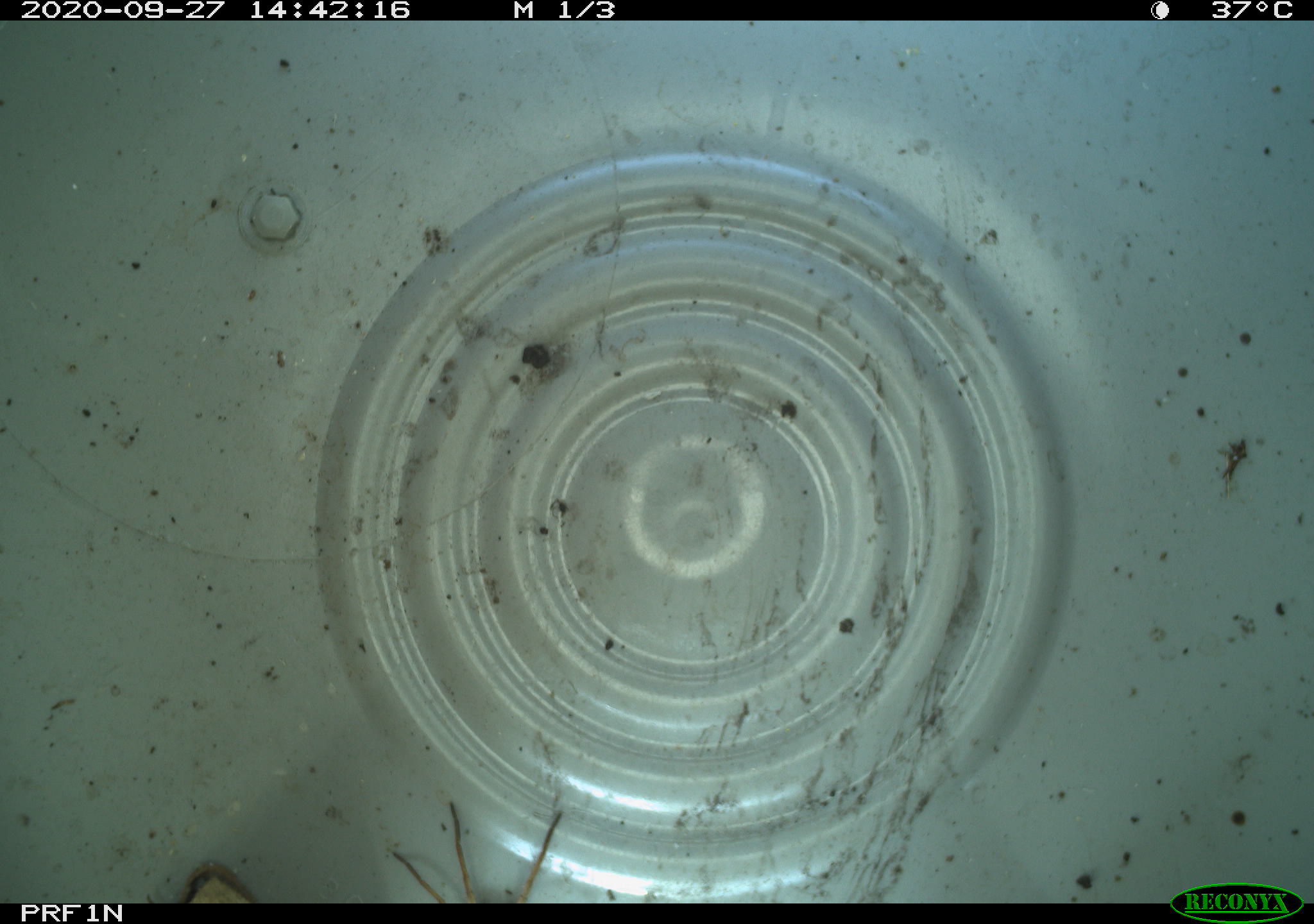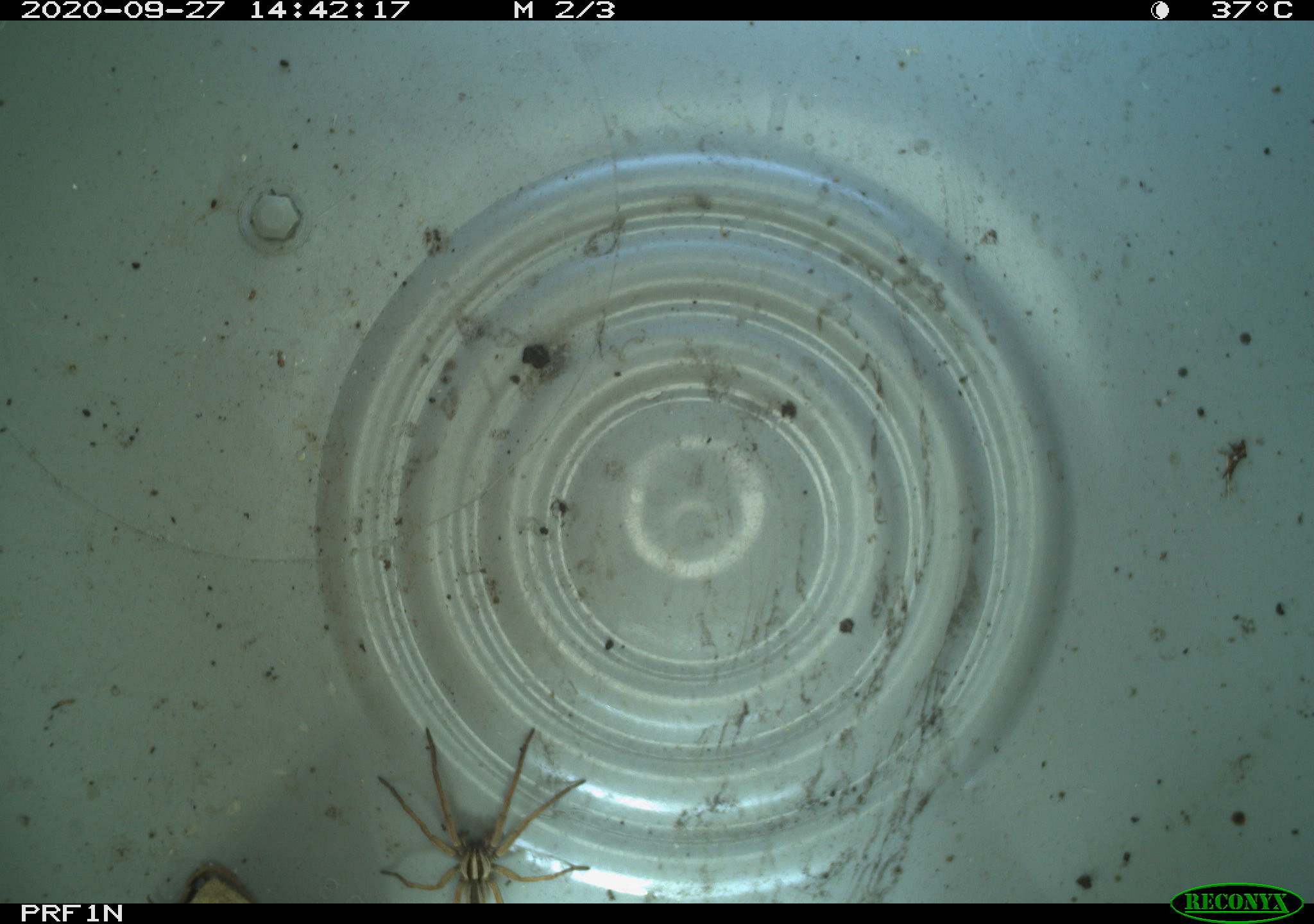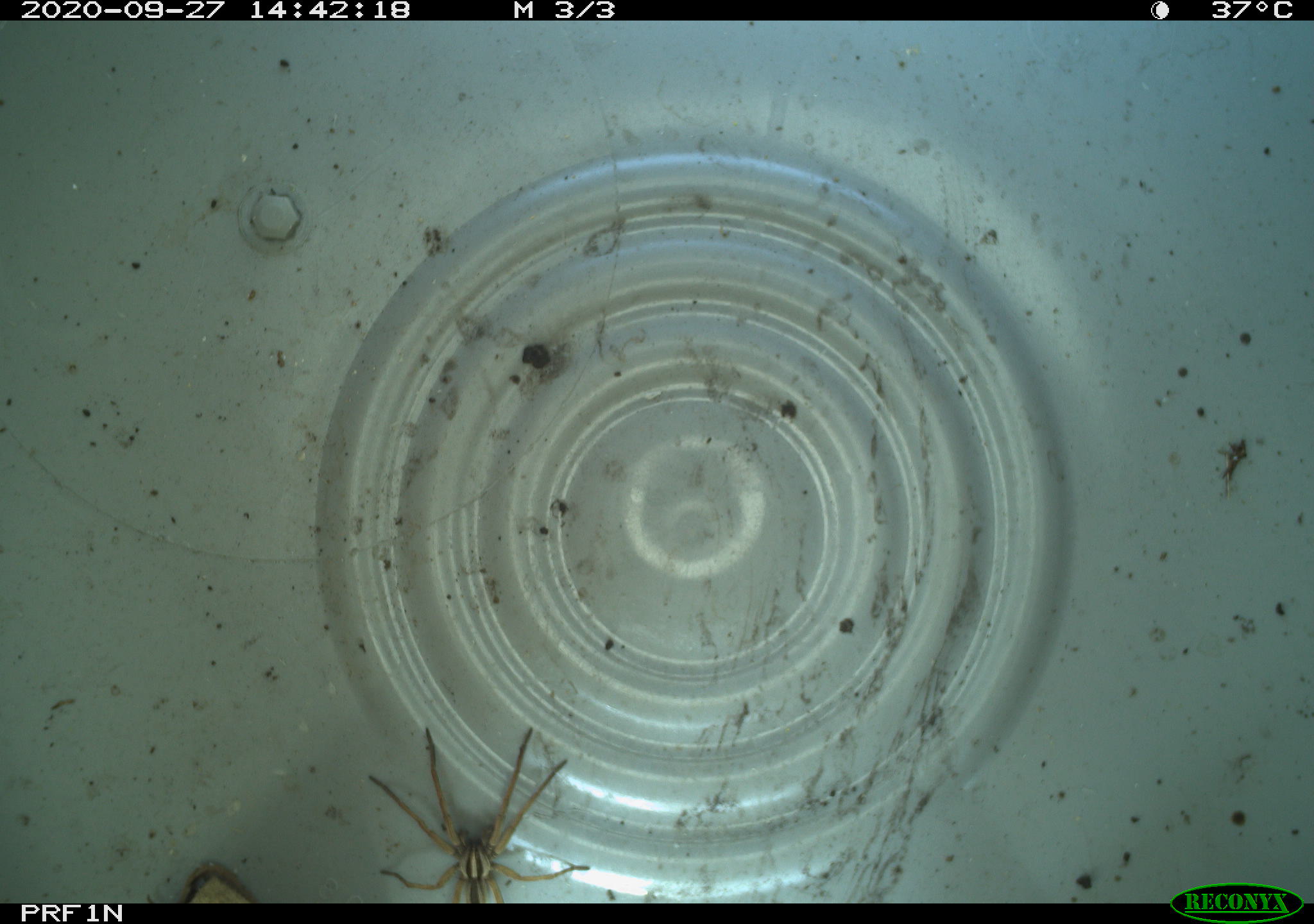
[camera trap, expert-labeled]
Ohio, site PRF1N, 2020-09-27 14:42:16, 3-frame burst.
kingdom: Animalia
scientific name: Animalia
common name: animal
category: invertebrate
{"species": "invertebrate (animal) (Animalia)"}